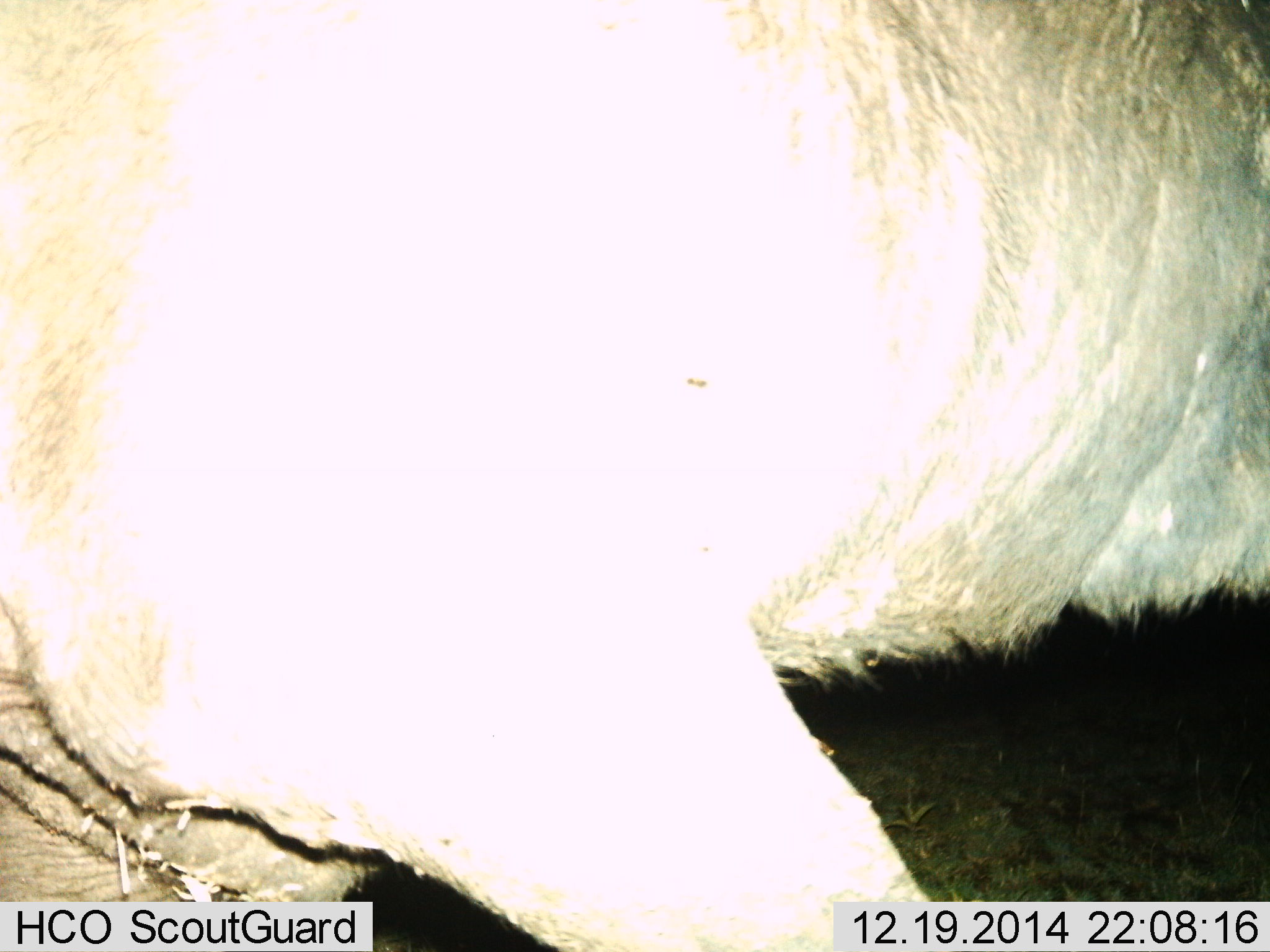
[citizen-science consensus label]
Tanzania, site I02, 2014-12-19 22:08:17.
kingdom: Animalia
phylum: Chordata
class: Mammalia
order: Artiodactyla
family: Bovidae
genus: Connochaetes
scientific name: Connochaetes taurinus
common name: blue wildebeest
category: wildebeest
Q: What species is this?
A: Wildebeest (blue wildebeest) (Connochaetes taurinus).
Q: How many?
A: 1.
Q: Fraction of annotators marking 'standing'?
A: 40%.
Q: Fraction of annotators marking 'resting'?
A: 0%.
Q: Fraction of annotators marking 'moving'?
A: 60%.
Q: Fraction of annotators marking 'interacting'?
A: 0%.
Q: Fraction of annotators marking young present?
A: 0%.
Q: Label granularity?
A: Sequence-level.